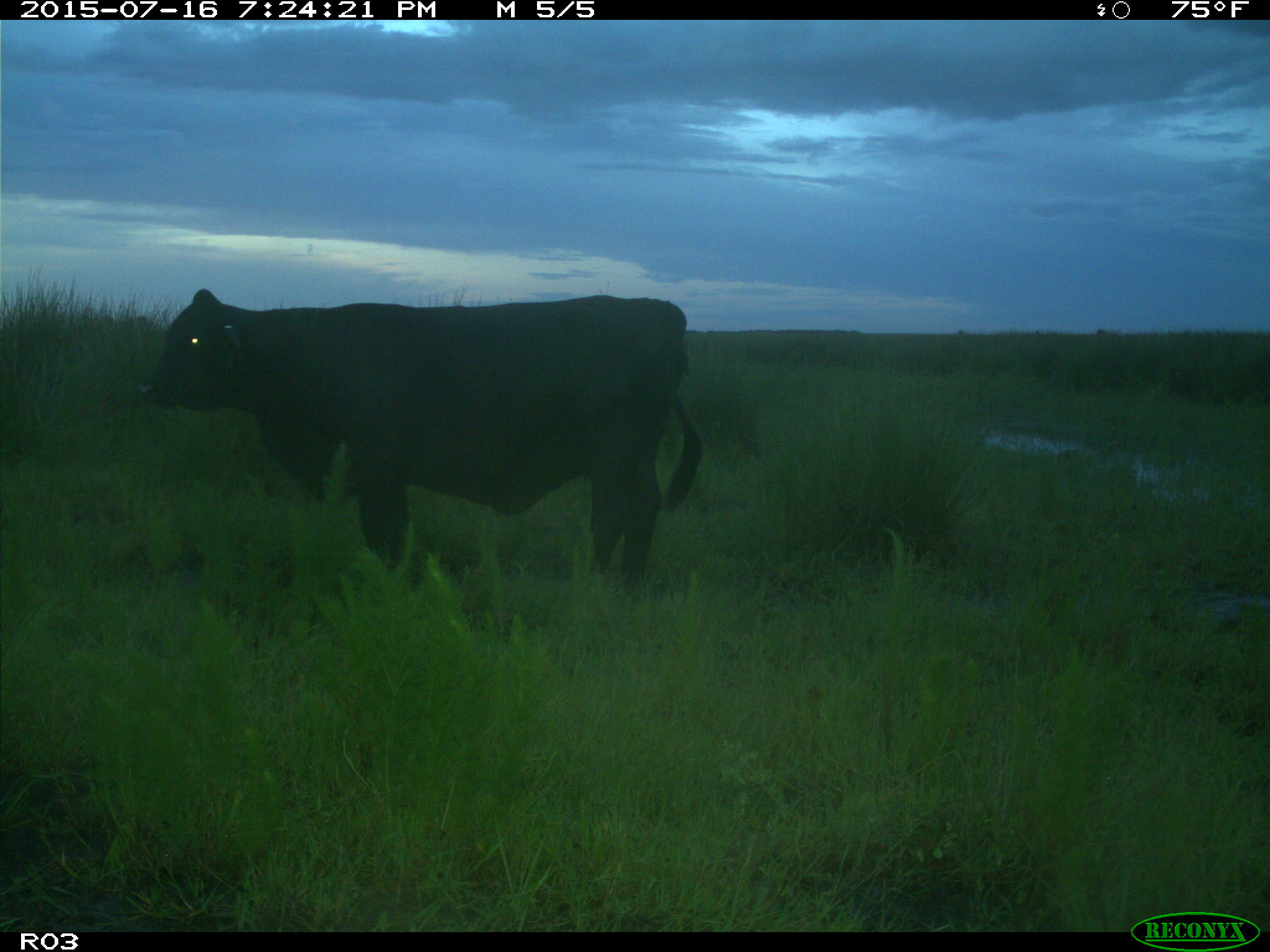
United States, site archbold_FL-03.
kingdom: Animalia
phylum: Chordata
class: Mammalia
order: Artiodactyla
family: Bovidae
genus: Bos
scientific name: Bos taurus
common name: domestic cow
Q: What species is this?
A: Bos taurus (domestic cow).